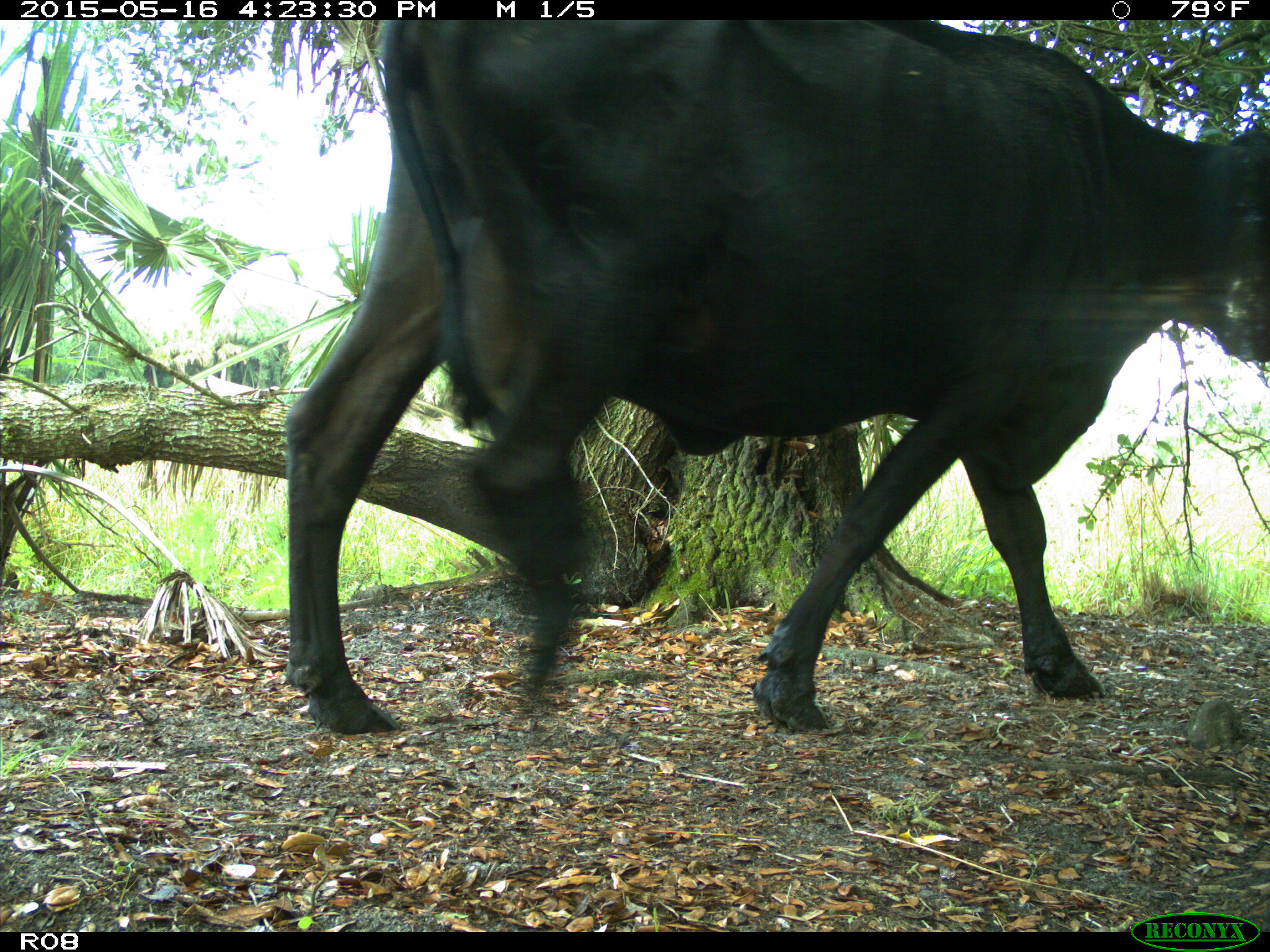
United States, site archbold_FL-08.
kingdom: Animalia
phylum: Chordata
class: Mammalia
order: Artiodactyla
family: Bovidae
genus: Bos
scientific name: Bos taurus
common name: domestic cow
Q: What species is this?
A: Bos taurus (domestic cow).